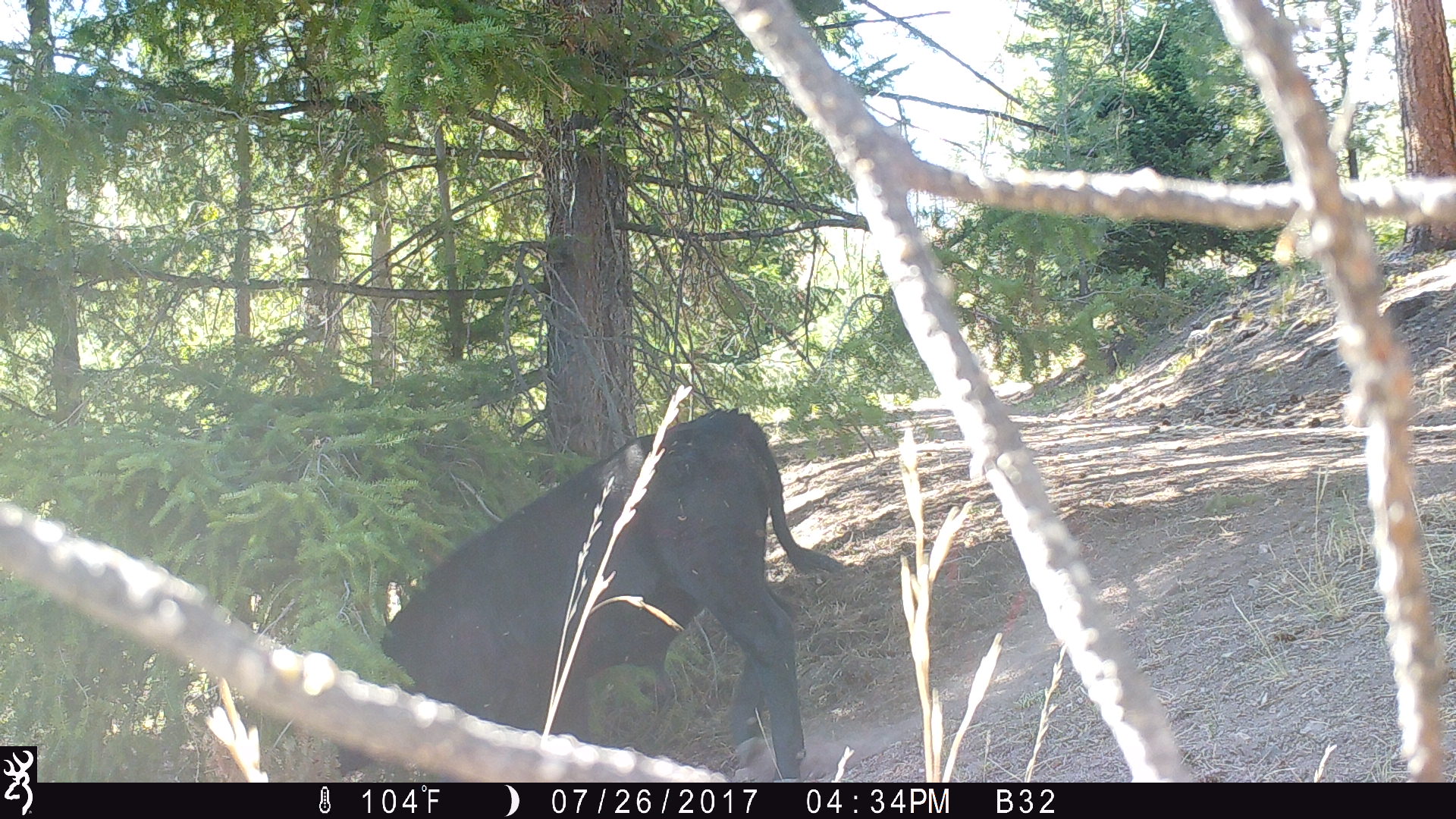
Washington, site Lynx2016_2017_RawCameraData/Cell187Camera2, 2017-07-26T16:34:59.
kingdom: Animalia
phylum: Chordata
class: Mammalia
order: Artiodactyla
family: Bovidae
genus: Bos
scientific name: Bos taurus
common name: domestic cattle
Domestic cattle (Bos taurus). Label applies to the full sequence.